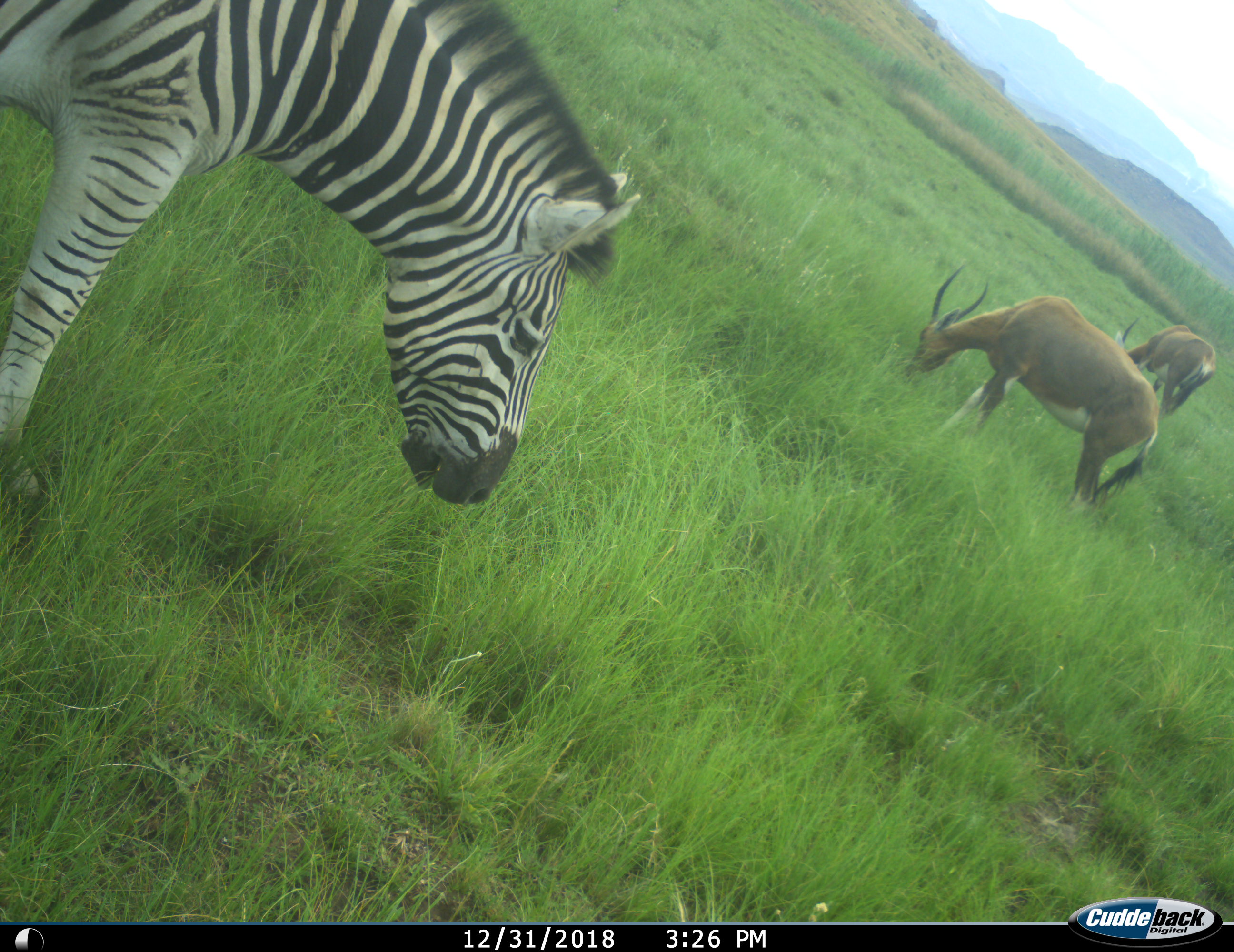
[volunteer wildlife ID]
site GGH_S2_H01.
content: unidentified animal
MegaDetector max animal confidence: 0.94